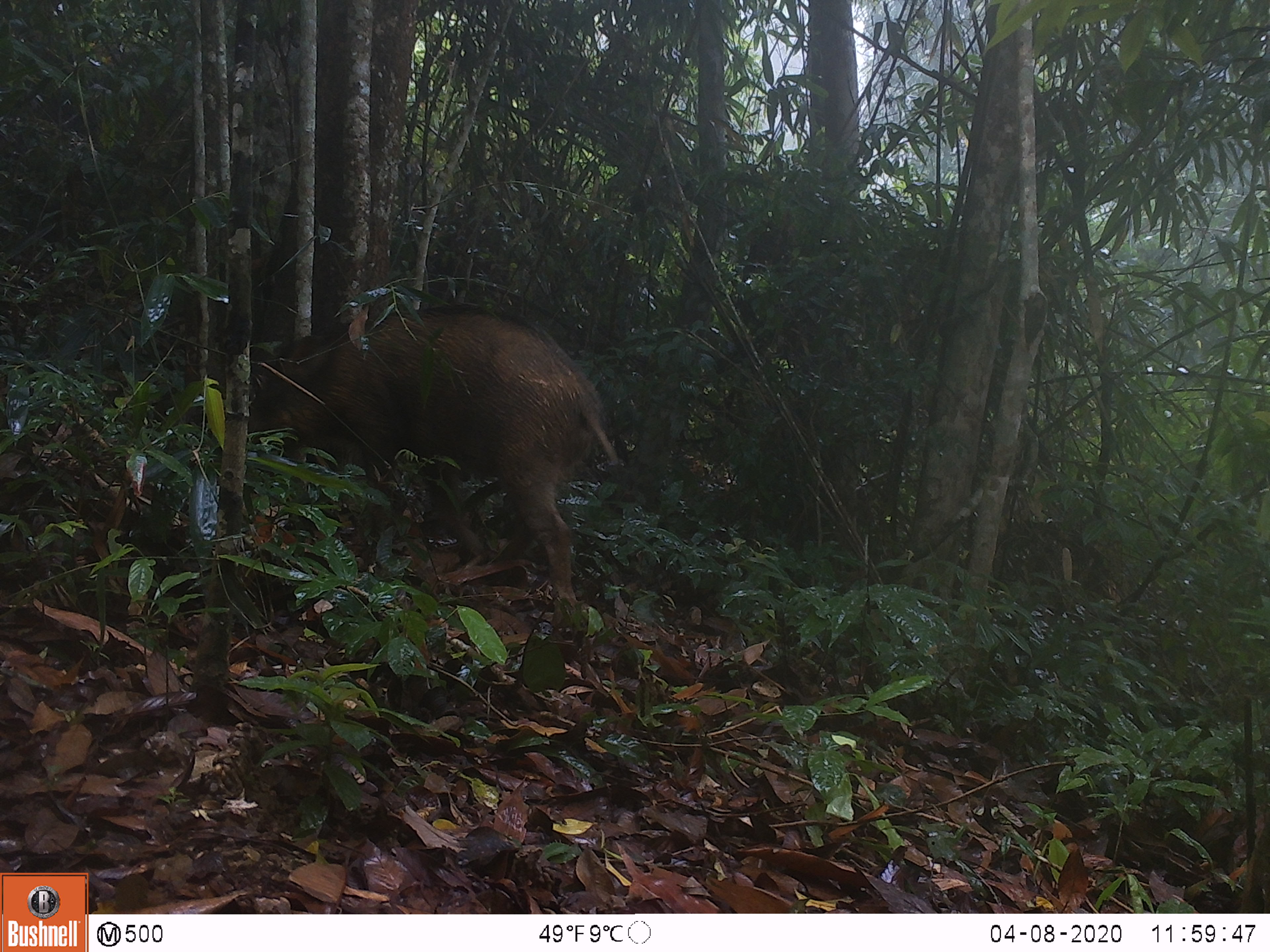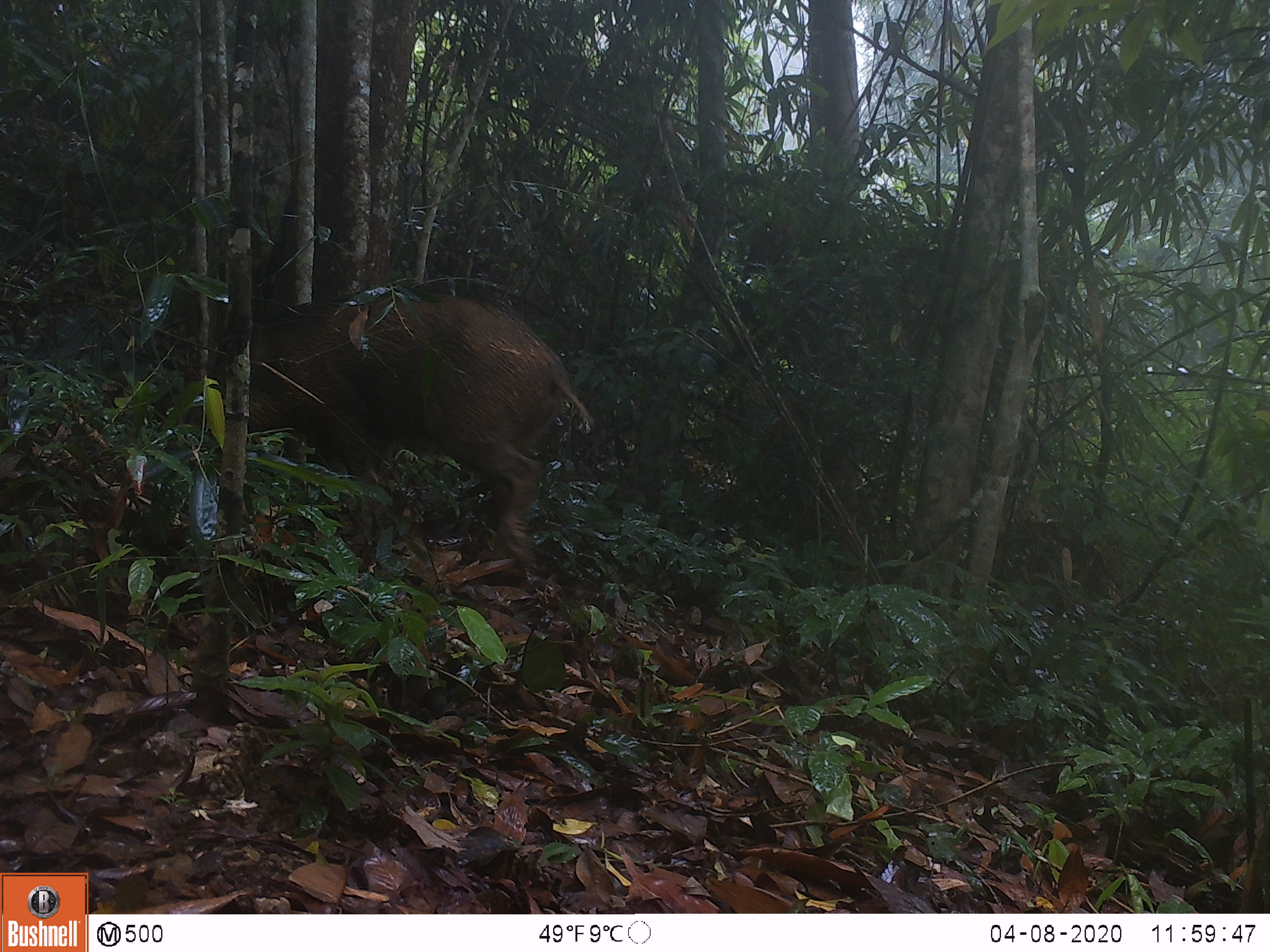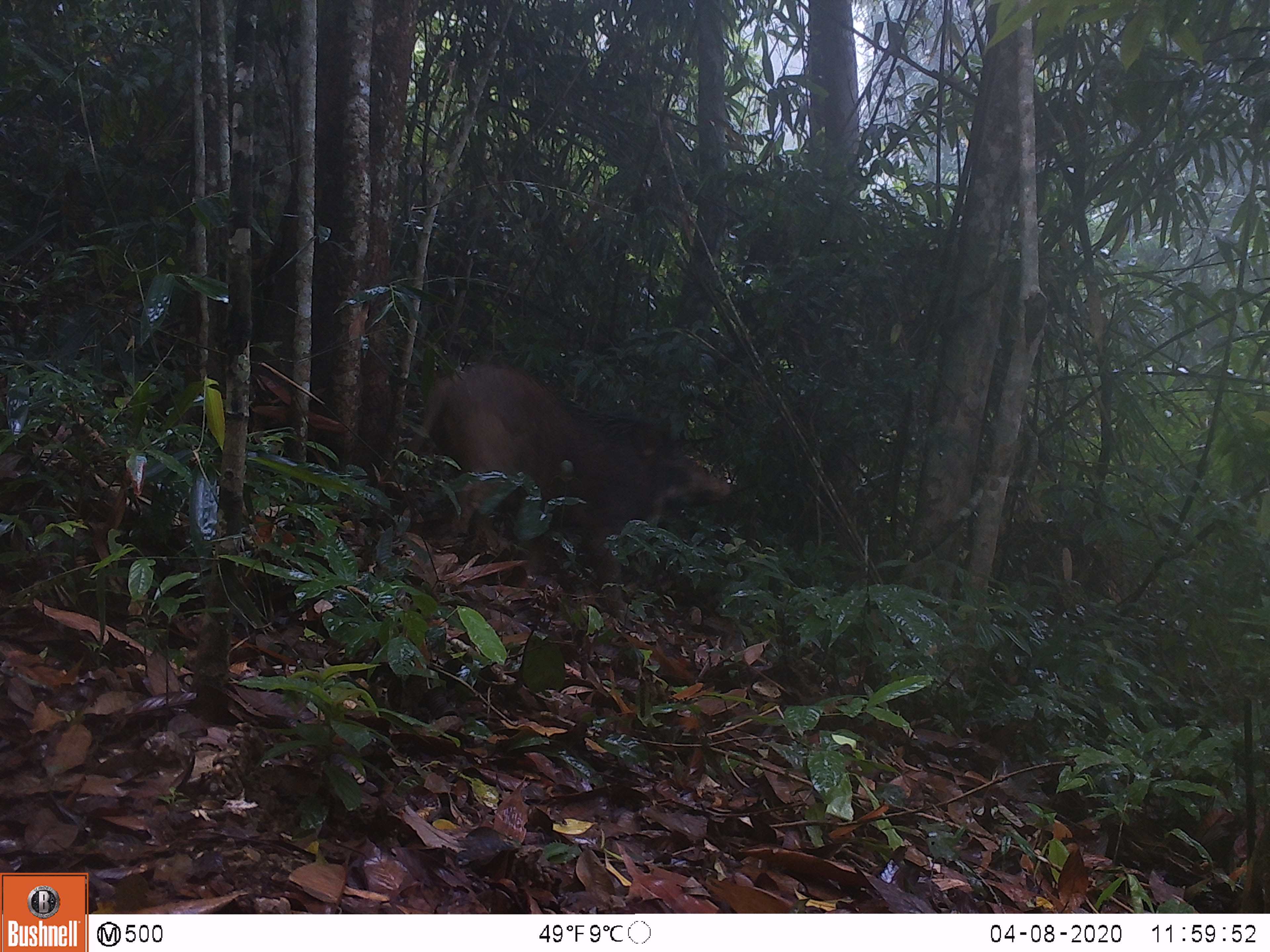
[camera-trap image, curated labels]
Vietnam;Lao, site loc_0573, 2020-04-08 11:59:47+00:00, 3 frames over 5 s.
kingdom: Animalia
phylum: Chordata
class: Mammalia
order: Artiodactyla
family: Suidae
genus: Sus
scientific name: Sus scrofa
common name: eurasian wild pig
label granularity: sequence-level